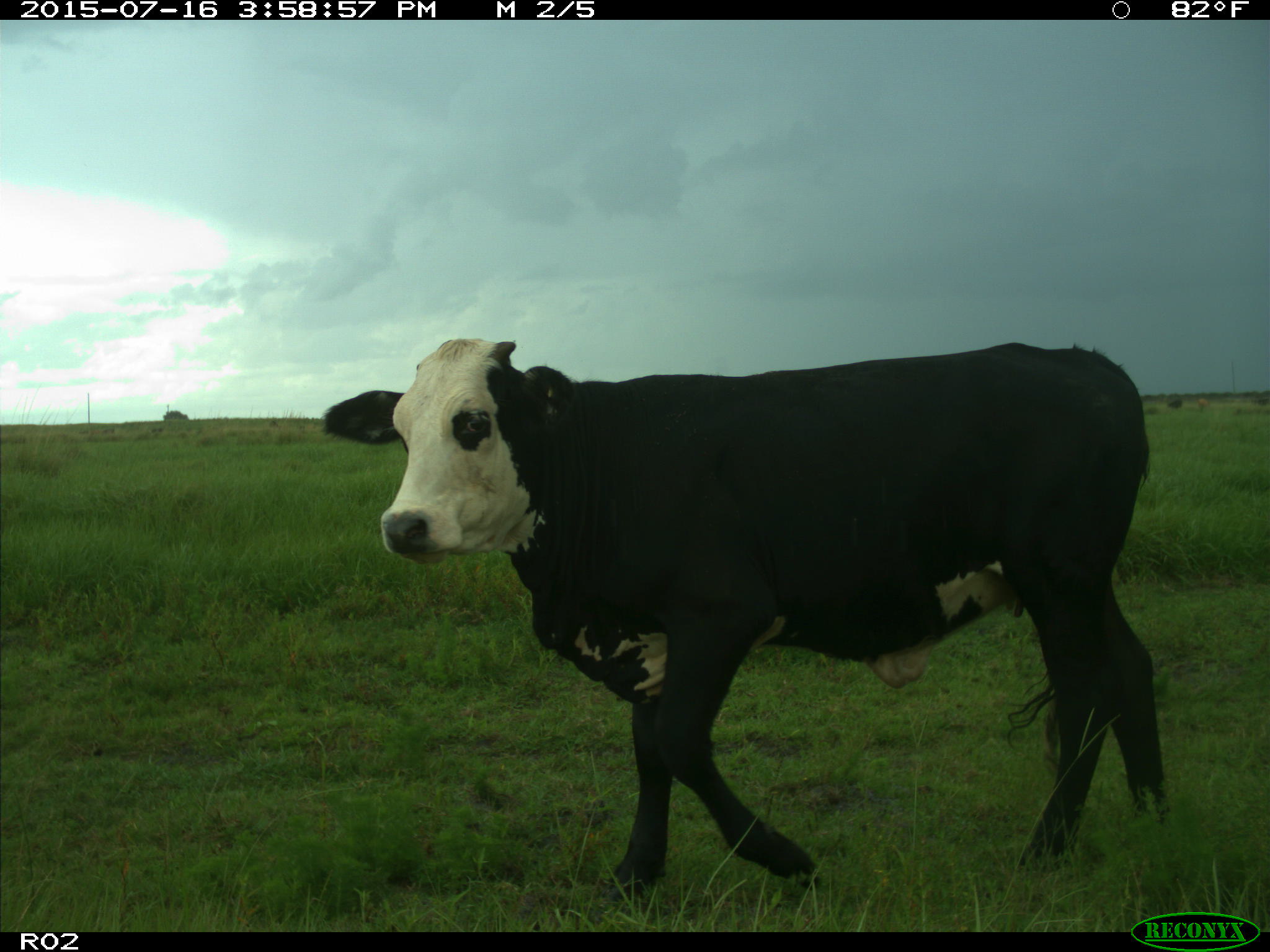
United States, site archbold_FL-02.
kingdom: Animalia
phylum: Chordata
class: Mammalia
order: Artiodactyla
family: Bovidae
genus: Bos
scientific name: Bos taurus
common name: domestic cow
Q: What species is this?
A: Bos taurus (domestic cow).